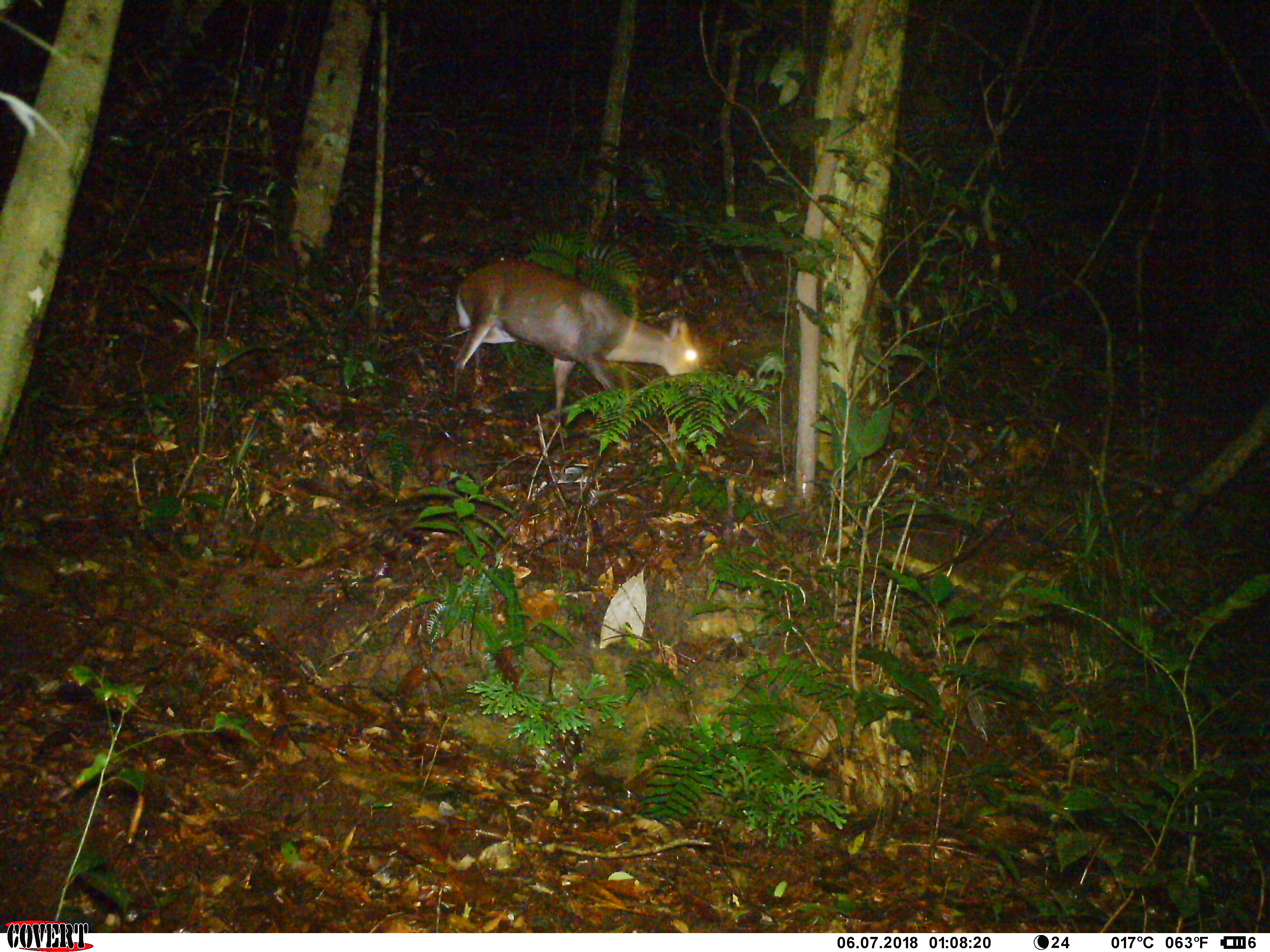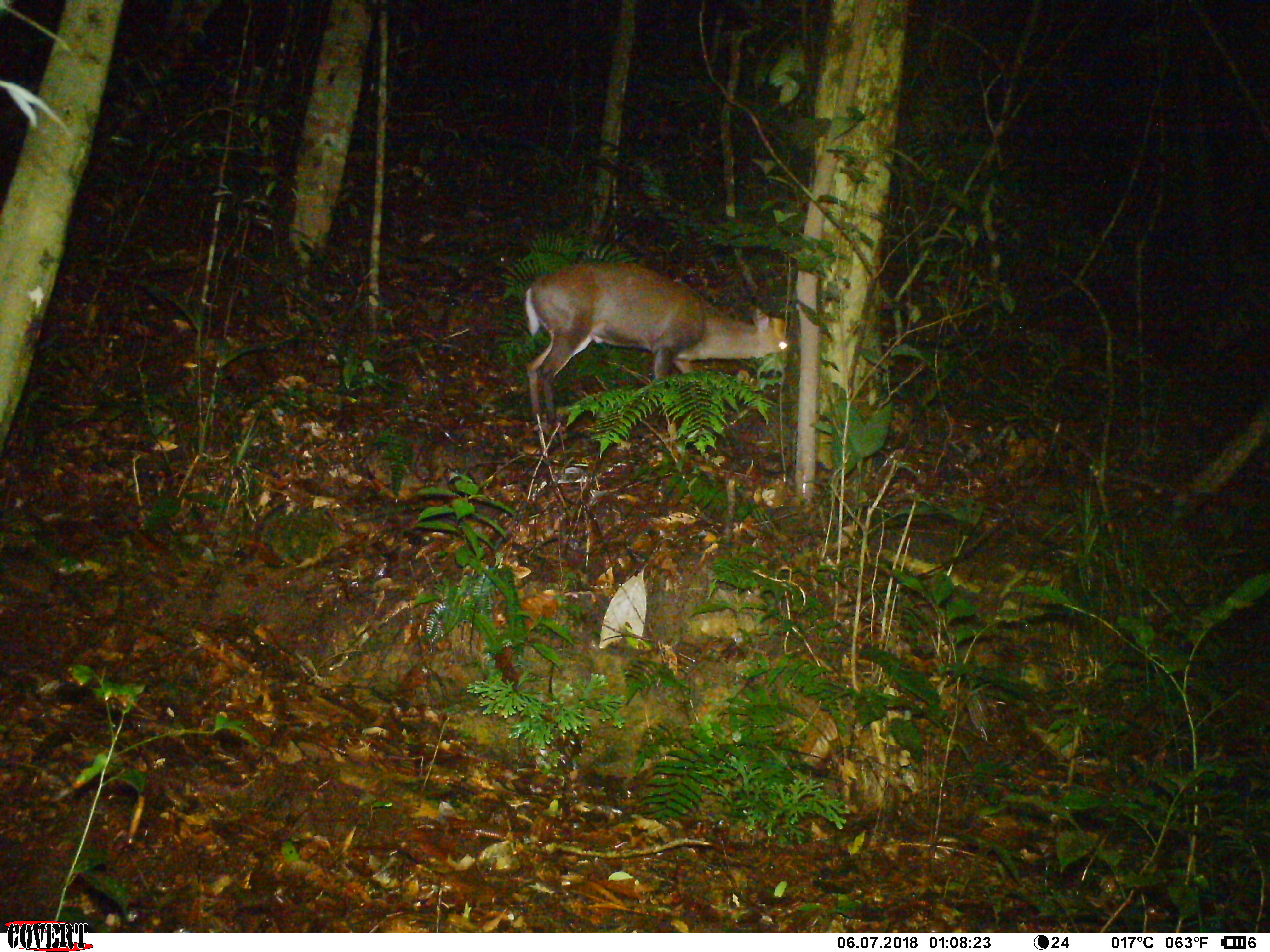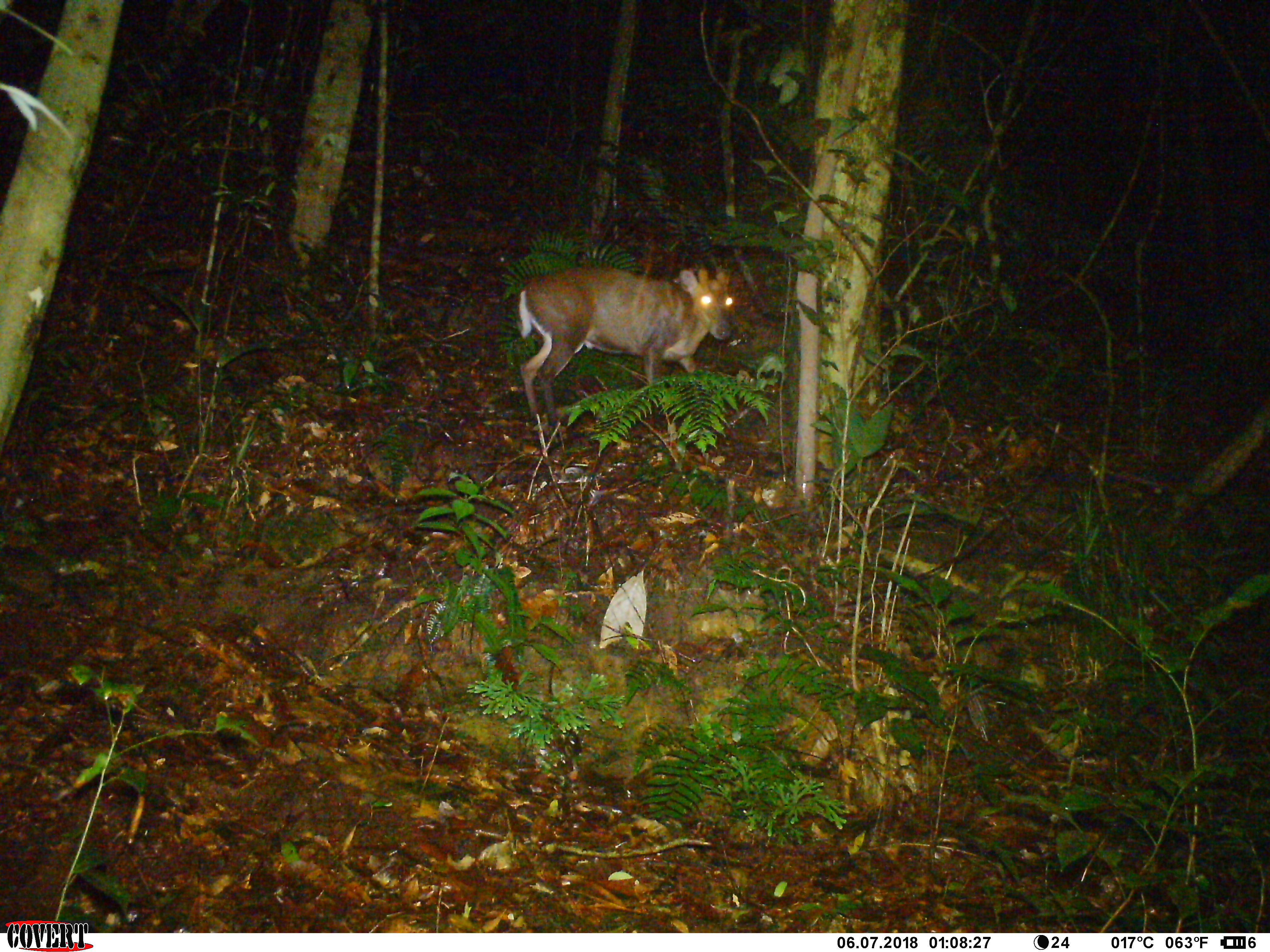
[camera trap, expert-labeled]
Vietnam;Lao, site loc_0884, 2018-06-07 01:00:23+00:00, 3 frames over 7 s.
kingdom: Animalia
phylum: Chordata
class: Mammalia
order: Artiodactyla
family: Cervidae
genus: Muntiacus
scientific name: Muntiacus rooseveltorum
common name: roosevelt's muntjac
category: roosevelts muntjac group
Roosevelts muntjac group (roosevelt's muntjac) (Muntiacus rooseveltorum). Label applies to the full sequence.